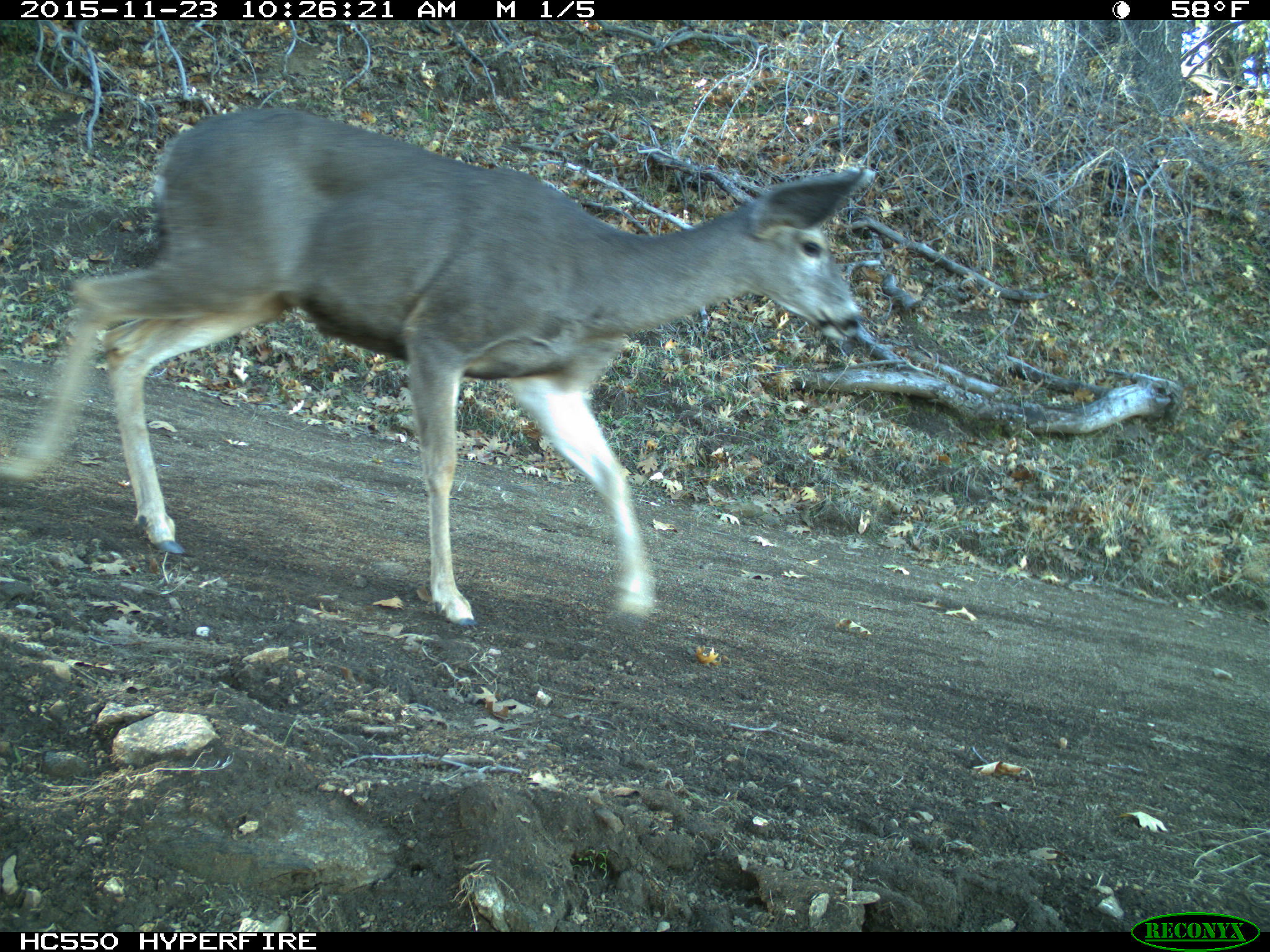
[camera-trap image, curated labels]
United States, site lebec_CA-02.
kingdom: Animalia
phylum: Chordata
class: Mammalia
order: Artiodactyla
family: Cervidae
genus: Odocoileus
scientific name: Odocoileus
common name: deer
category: unidentified deer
Unidentified deer (deer) (Odocoileus).